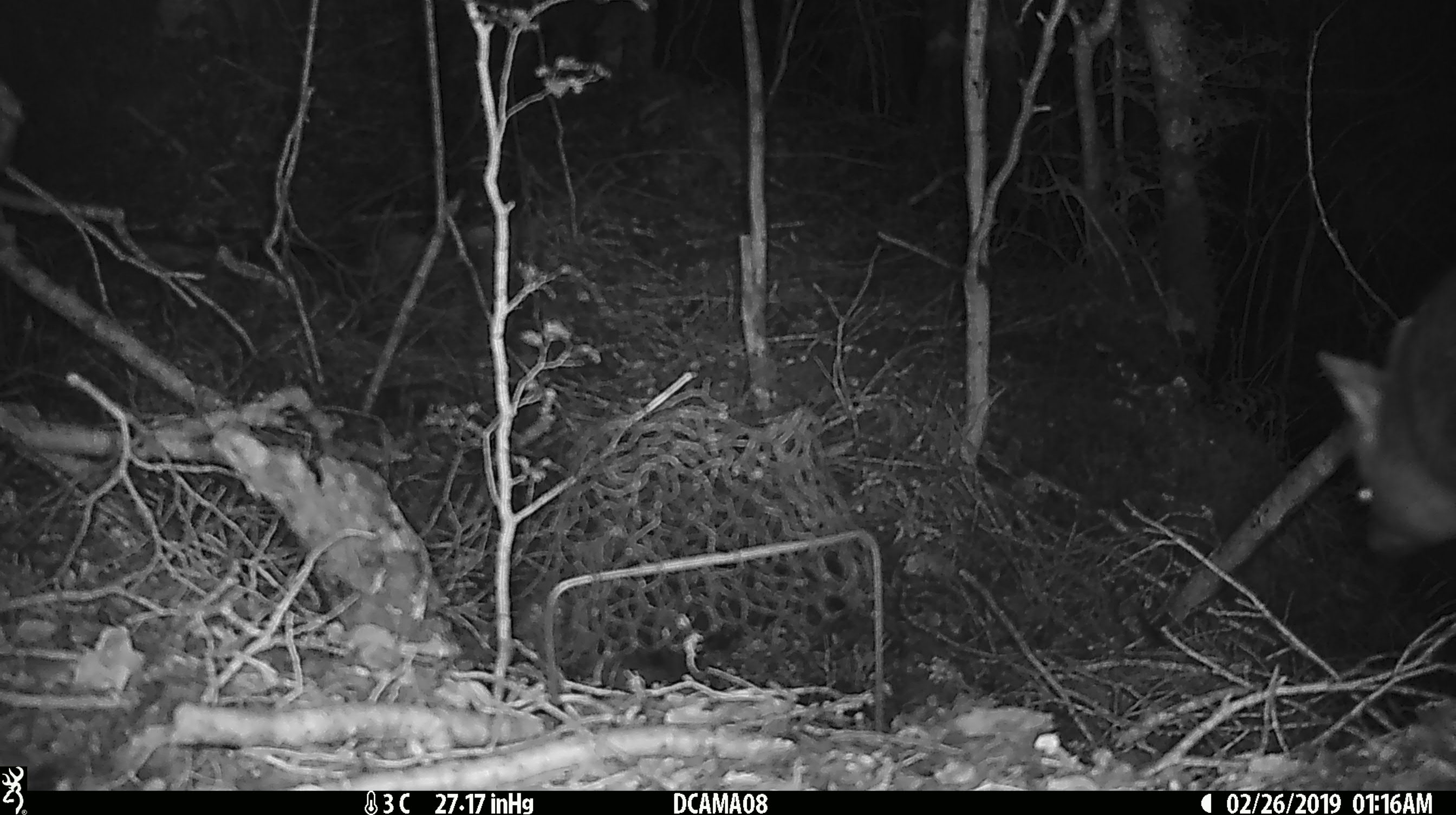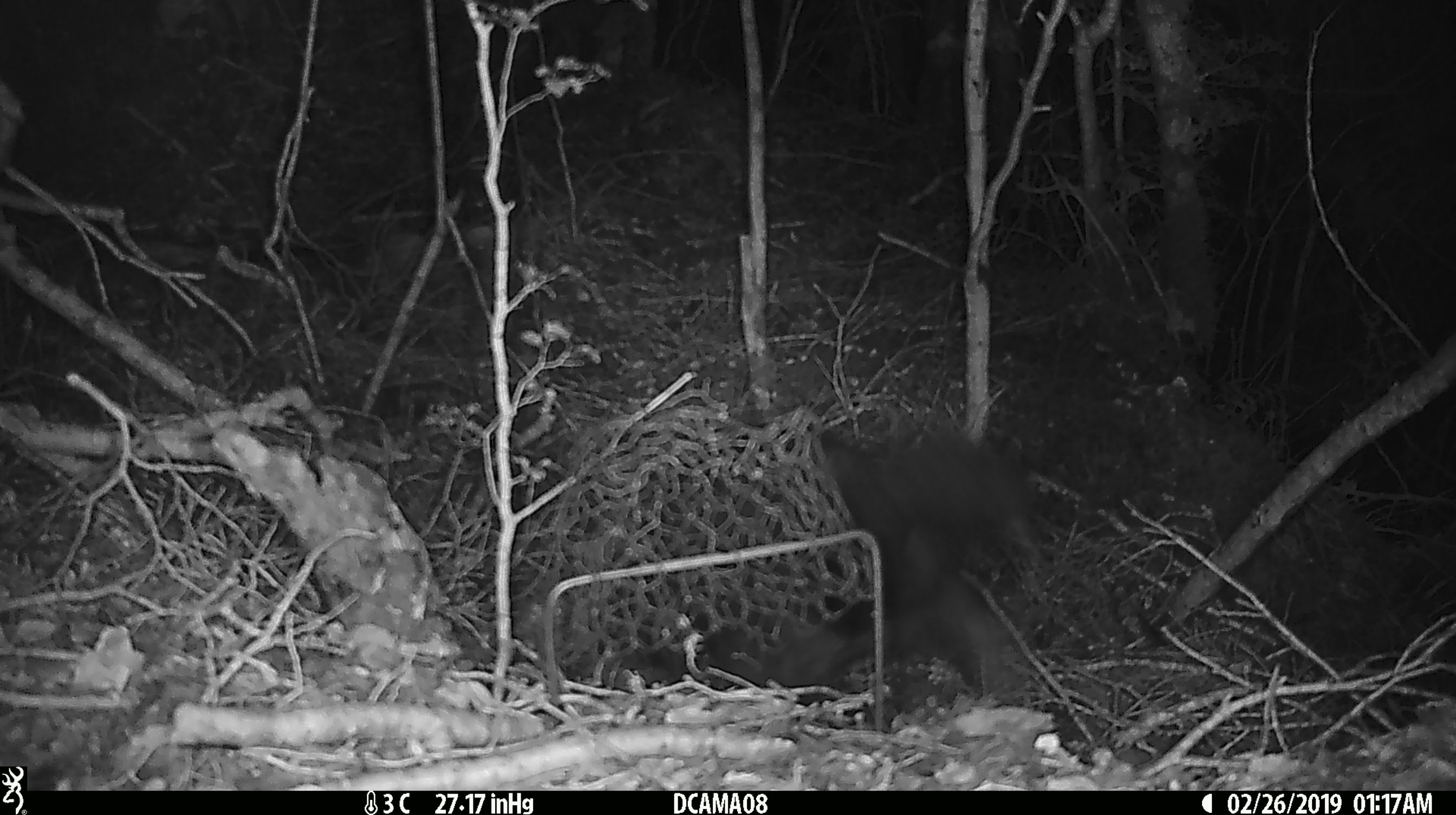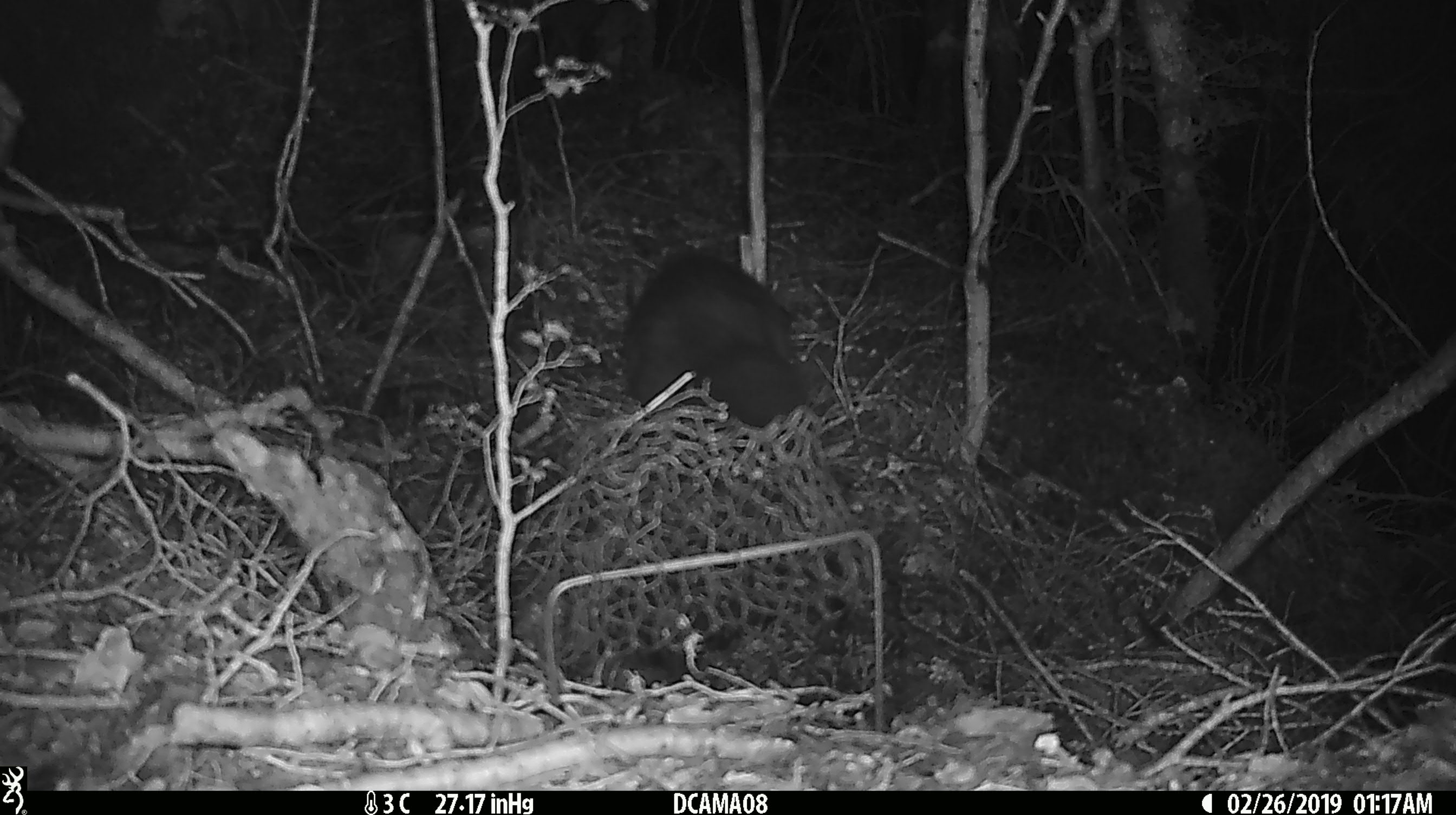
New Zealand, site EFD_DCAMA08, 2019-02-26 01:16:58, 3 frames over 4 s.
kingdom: Animalia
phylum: Chordata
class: Mammalia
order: Diprotodontia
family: Phalangeridae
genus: Trichosurus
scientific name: Trichosurus vulpecula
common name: common brushtail possum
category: possum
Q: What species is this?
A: Possum (common brushtail possum) (Trichosurus vulpecula).